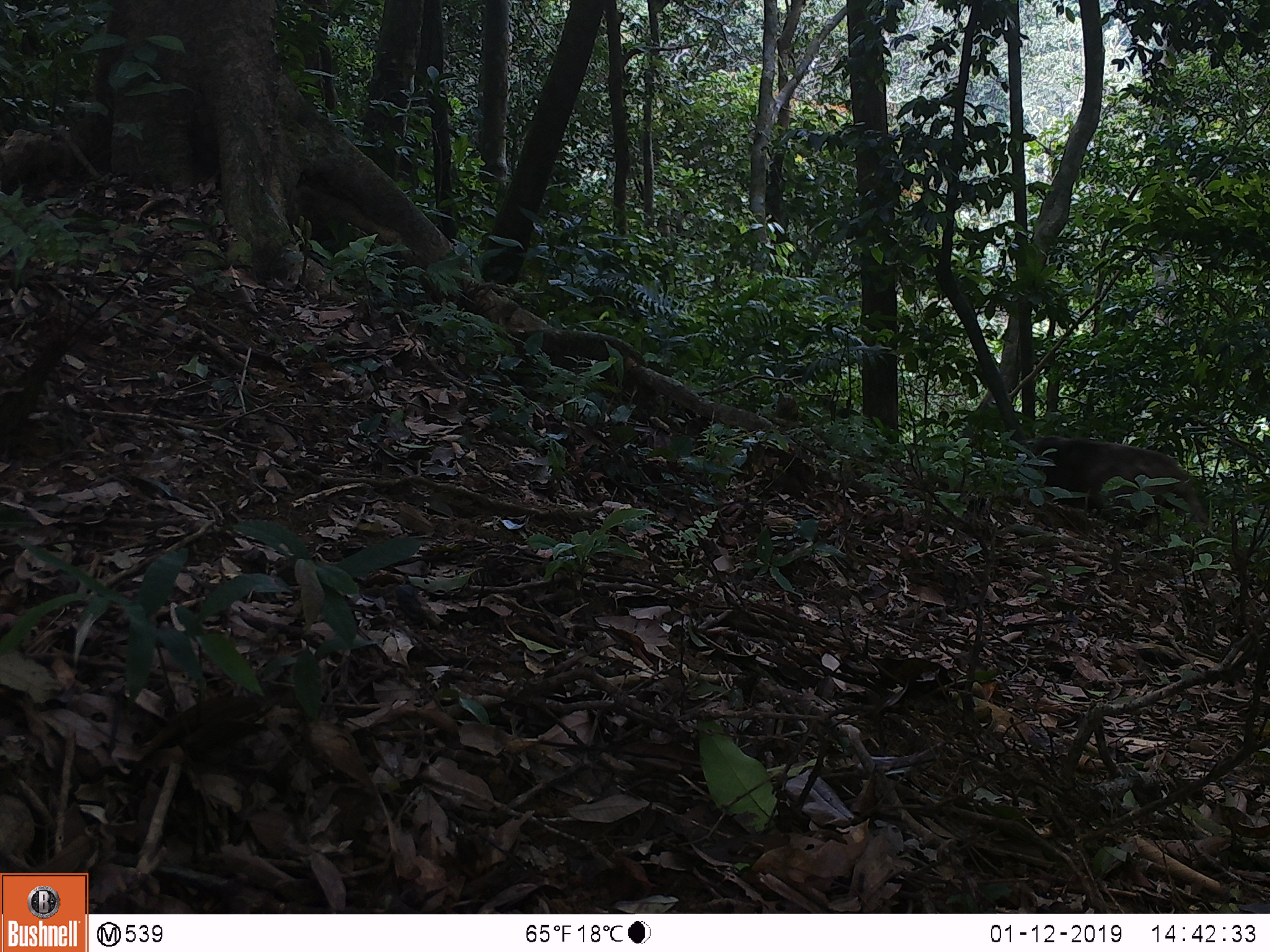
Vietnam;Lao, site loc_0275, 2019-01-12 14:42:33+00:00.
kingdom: Animalia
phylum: Chordata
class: Mammalia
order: Primates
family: Cercopithecidae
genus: Macaca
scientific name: Macaca arctoides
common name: stump-tailed macaque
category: stump tailed macaque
Stump tailed macaque (stump-tailed macaque) (Macaca arctoides). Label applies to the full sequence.